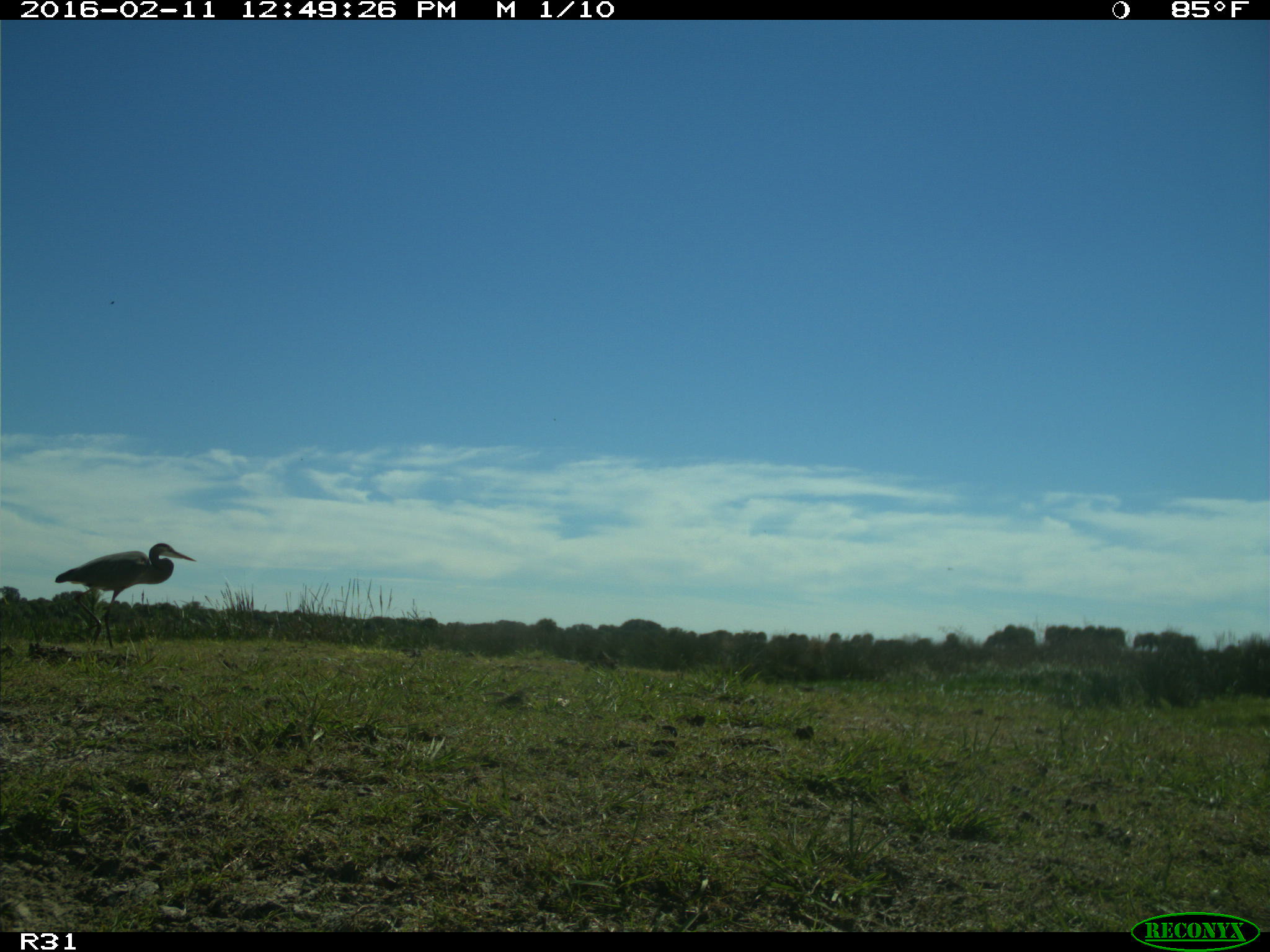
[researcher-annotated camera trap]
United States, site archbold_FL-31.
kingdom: Animalia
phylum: Chordata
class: Aves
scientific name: Aves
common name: birds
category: unidentified bird